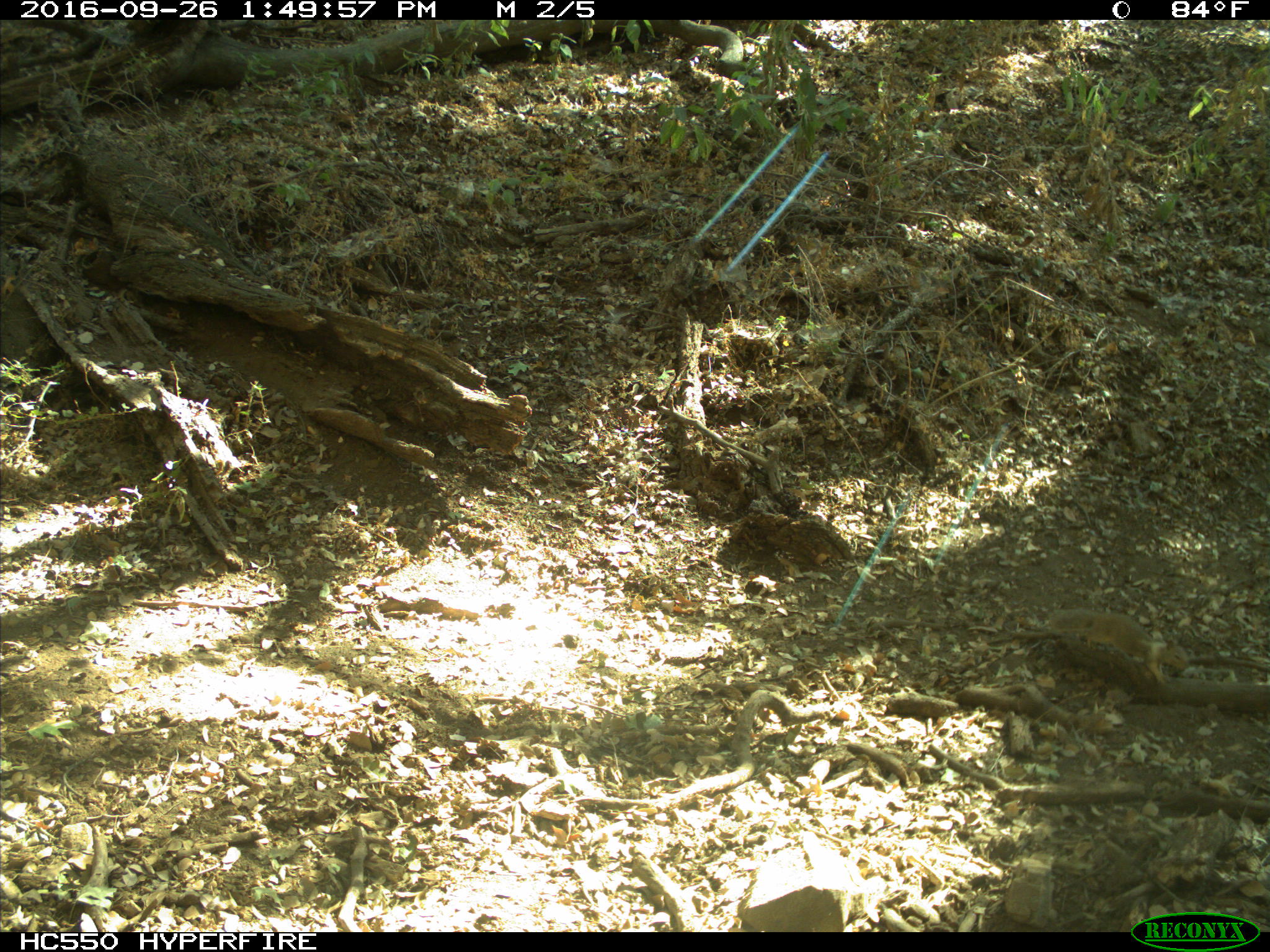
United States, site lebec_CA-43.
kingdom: Animalia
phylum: Chordata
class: Mammalia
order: Rodentia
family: Sciuridae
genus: Otospermophilus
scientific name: Otospermophilus beecheyi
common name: california ground squirrel